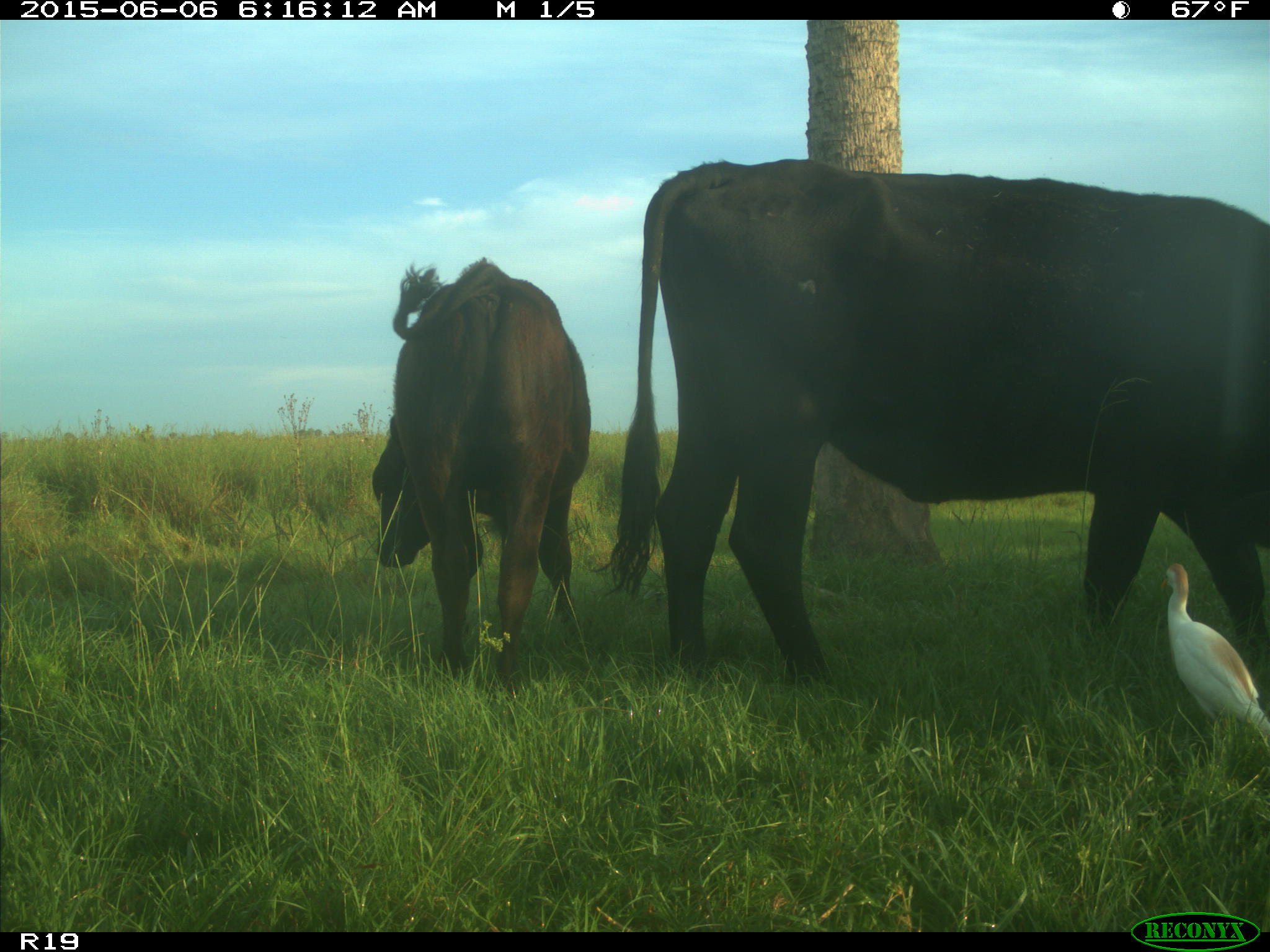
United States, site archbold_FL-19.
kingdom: Animalia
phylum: Chordata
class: Mammalia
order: Artiodactyla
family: Bovidae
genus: Bos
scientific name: Bos taurus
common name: domestic cow